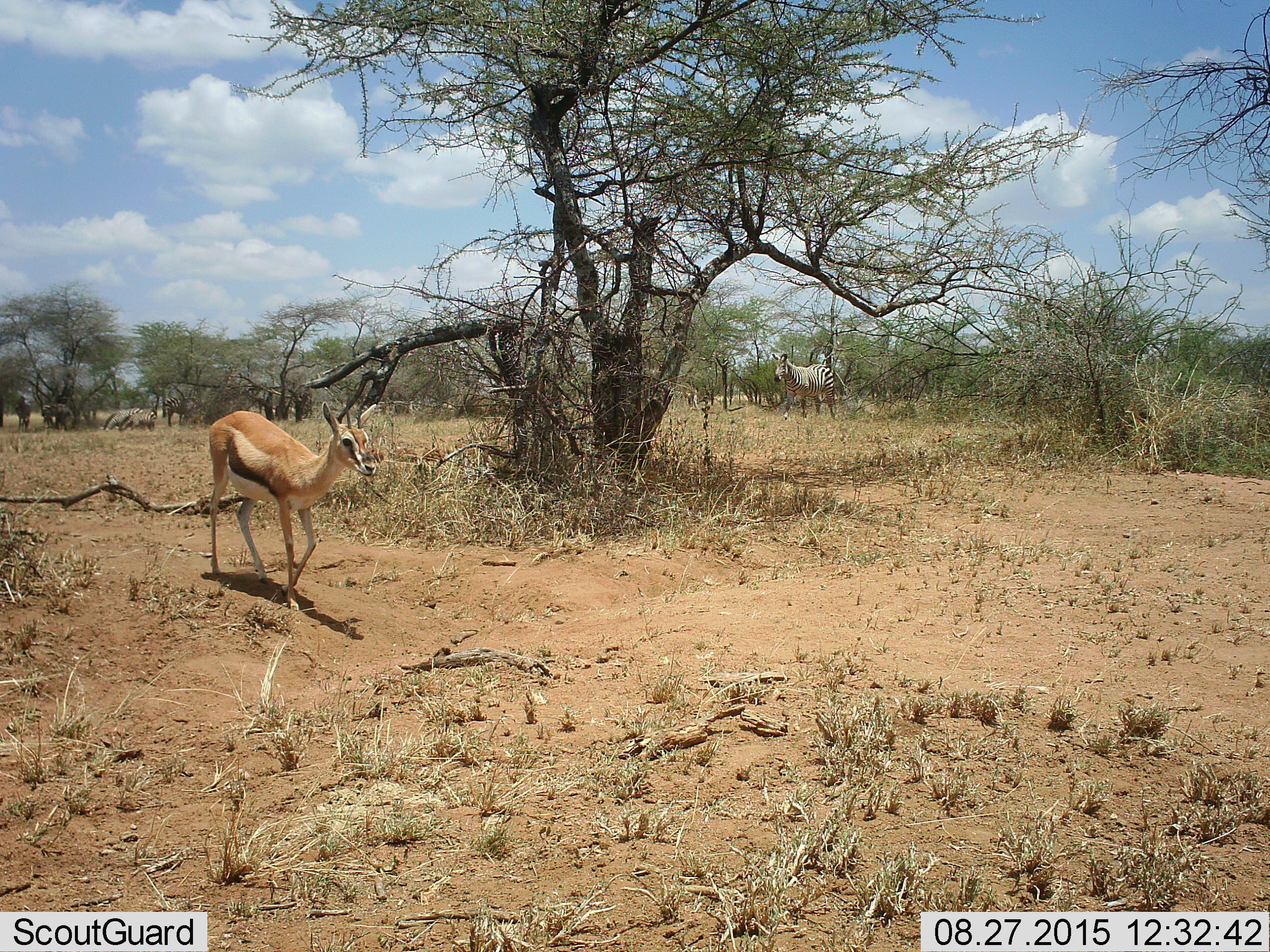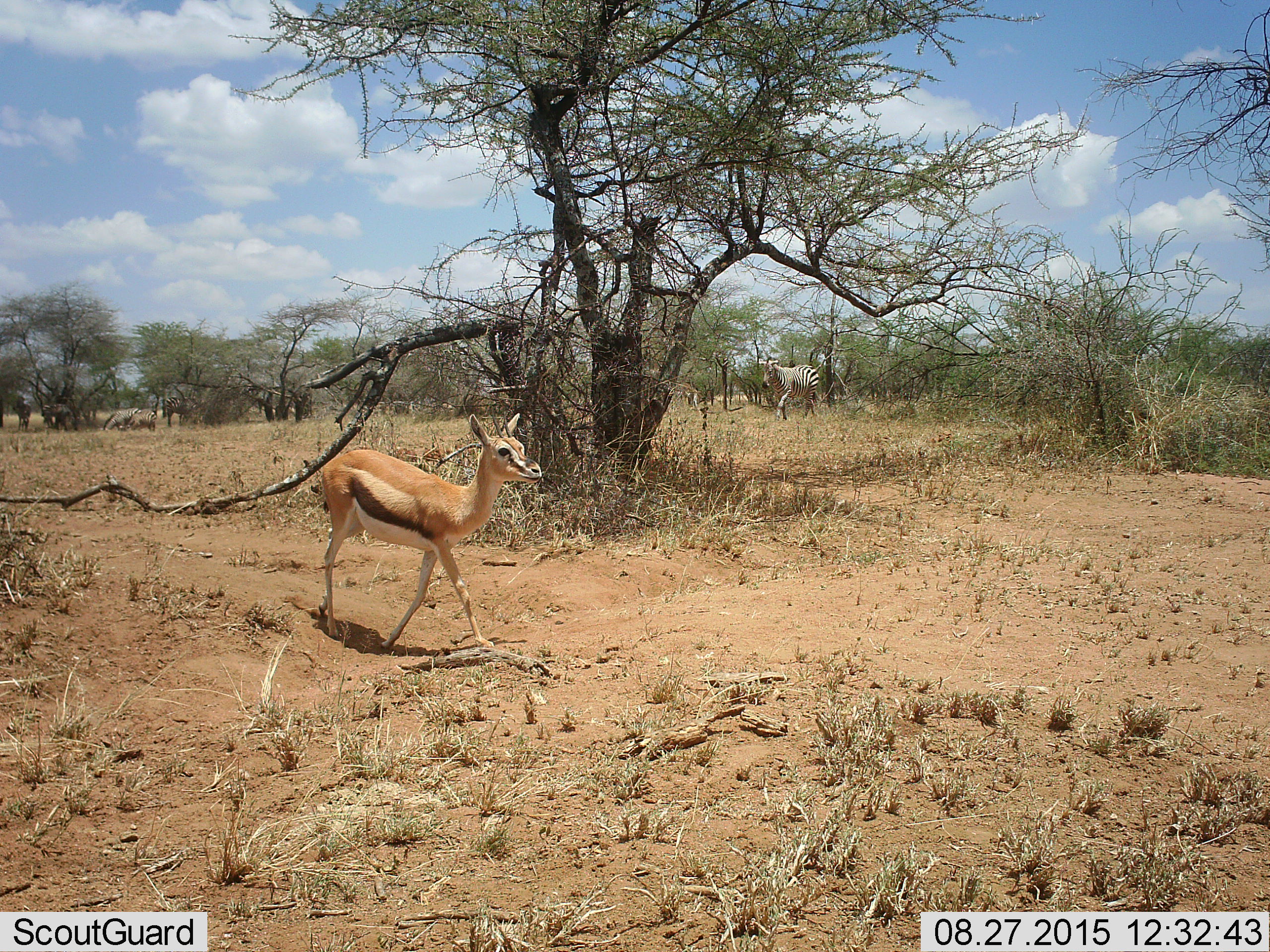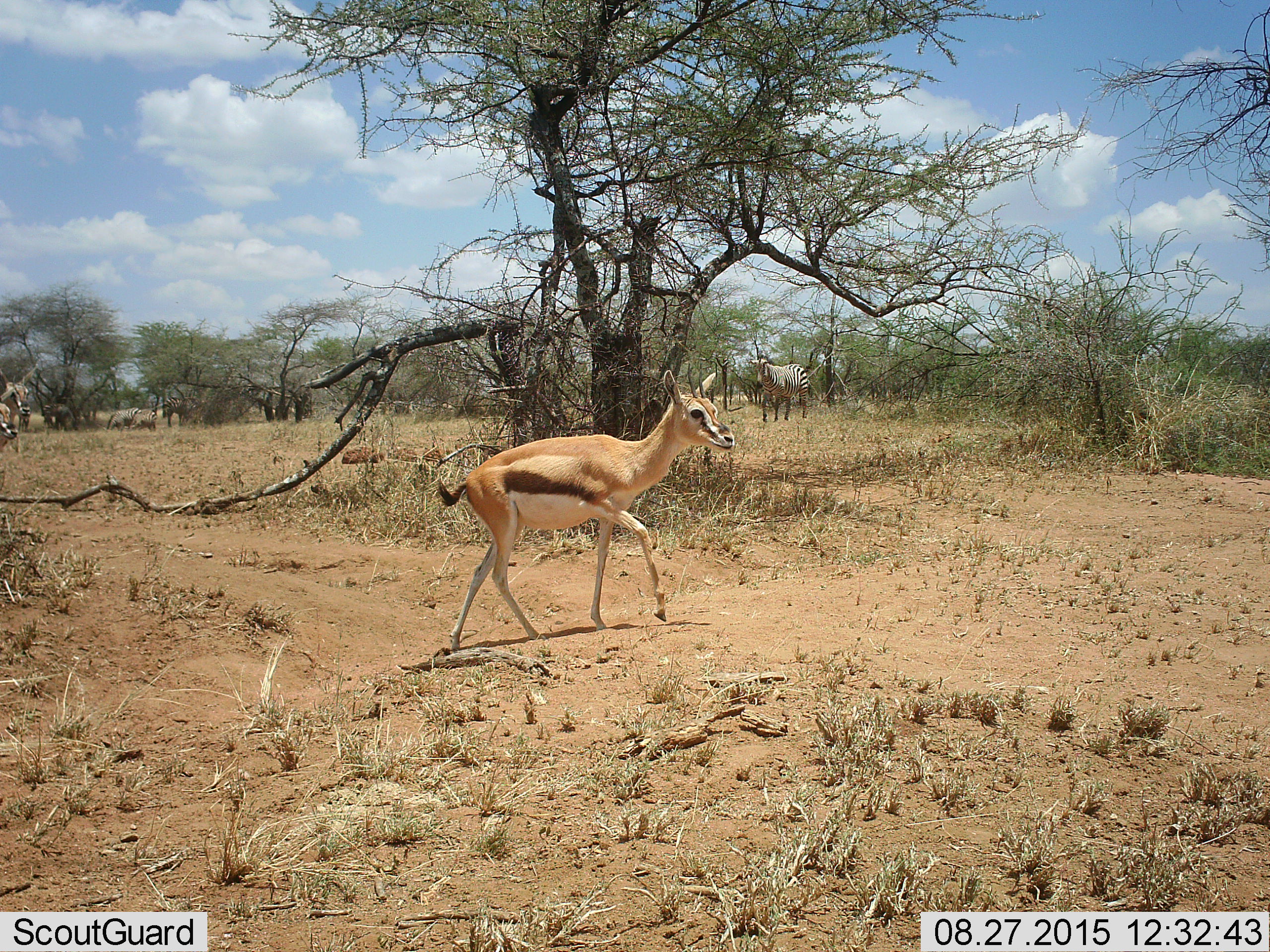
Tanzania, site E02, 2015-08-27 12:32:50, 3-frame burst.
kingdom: Animalia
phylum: Chordata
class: Mammalia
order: Artiodactyla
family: Bovidae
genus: Eudorcas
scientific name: Eudorcas thomsonii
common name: thomson's gazelle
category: gazellethomsons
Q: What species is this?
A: Gazellethomsons (thomson's gazelle) (Eudorcas thomsonii).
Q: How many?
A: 3.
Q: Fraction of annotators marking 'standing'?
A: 14%.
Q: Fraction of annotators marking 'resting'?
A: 0%.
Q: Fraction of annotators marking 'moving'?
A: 86%.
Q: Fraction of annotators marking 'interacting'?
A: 0%.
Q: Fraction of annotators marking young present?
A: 0%.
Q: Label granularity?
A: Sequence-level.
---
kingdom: Animalia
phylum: Chordata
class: Mammalia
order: Perissodactyla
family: Equidae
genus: Equus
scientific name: Equus quagga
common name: plains zebra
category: zebra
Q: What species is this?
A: Zebra (plains zebra) (Equus quagga).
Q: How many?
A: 5.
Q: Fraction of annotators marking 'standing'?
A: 86%.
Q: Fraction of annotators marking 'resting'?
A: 7%.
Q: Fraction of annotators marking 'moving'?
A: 50%.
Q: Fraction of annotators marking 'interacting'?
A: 0%.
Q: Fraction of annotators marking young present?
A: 7%.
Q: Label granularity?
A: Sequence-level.